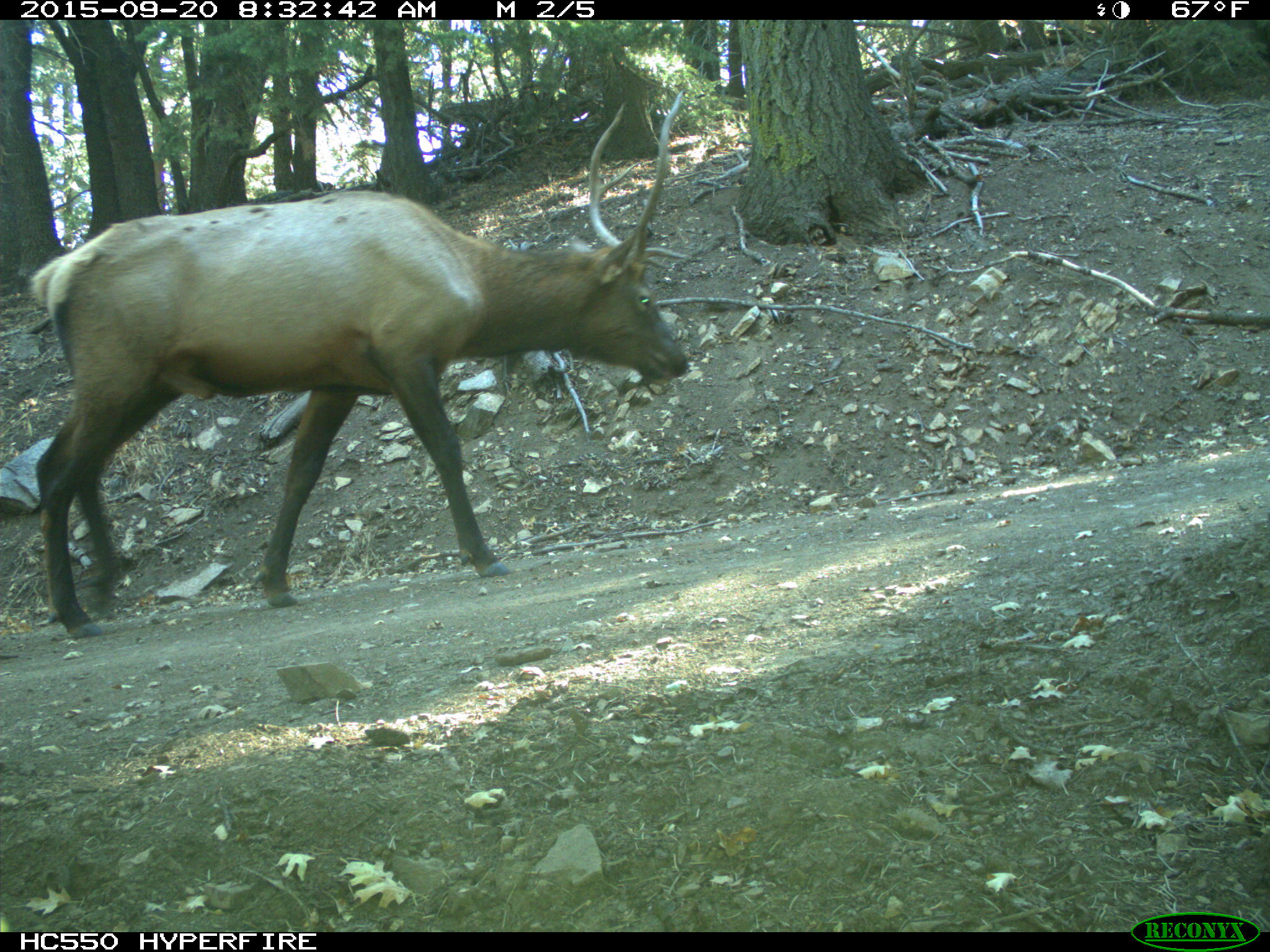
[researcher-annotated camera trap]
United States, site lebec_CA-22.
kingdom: Animalia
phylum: Chordata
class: Mammalia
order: Artiodactyla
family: Cervidae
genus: Cervus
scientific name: Cervus canadensis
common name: elk